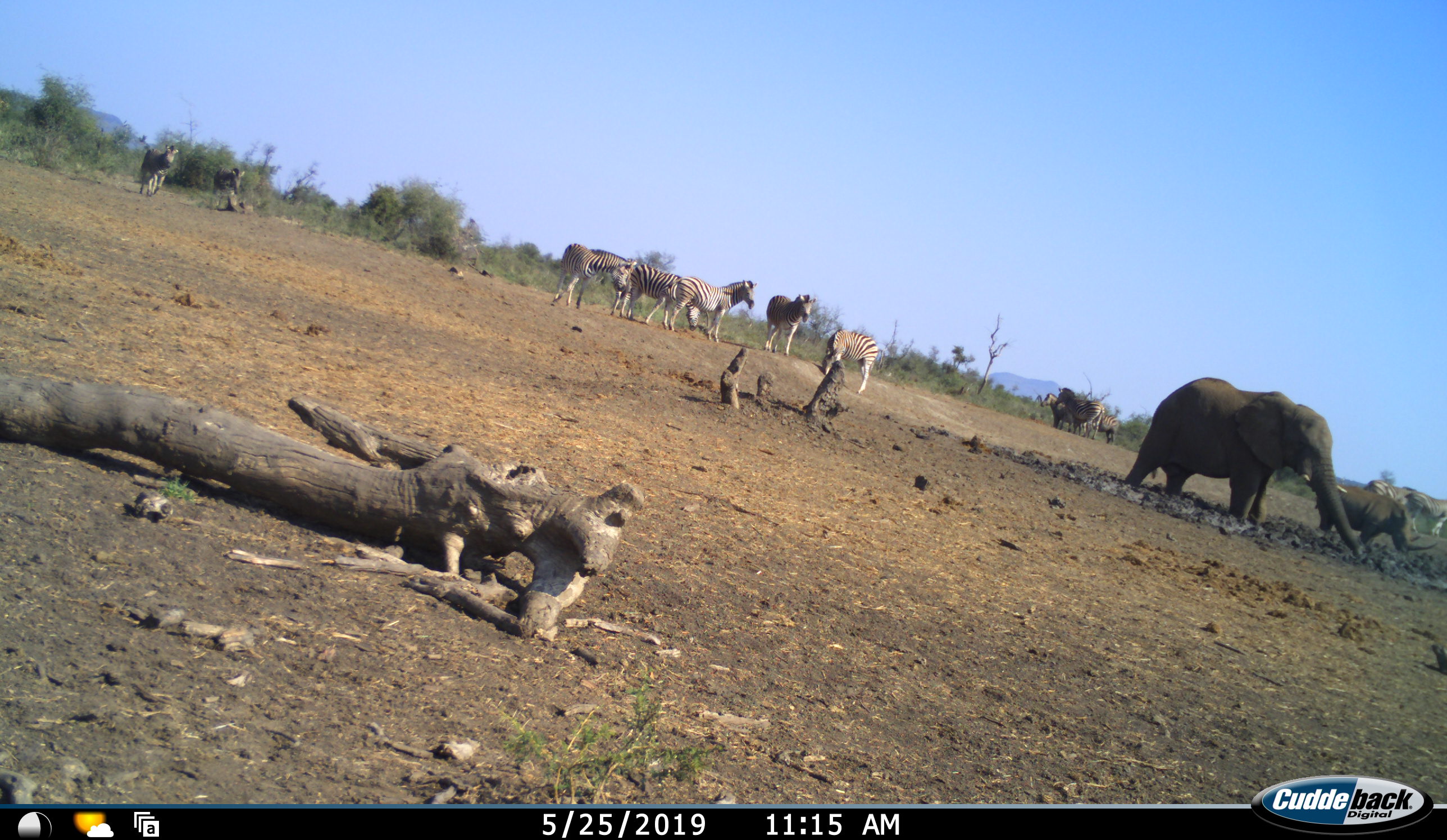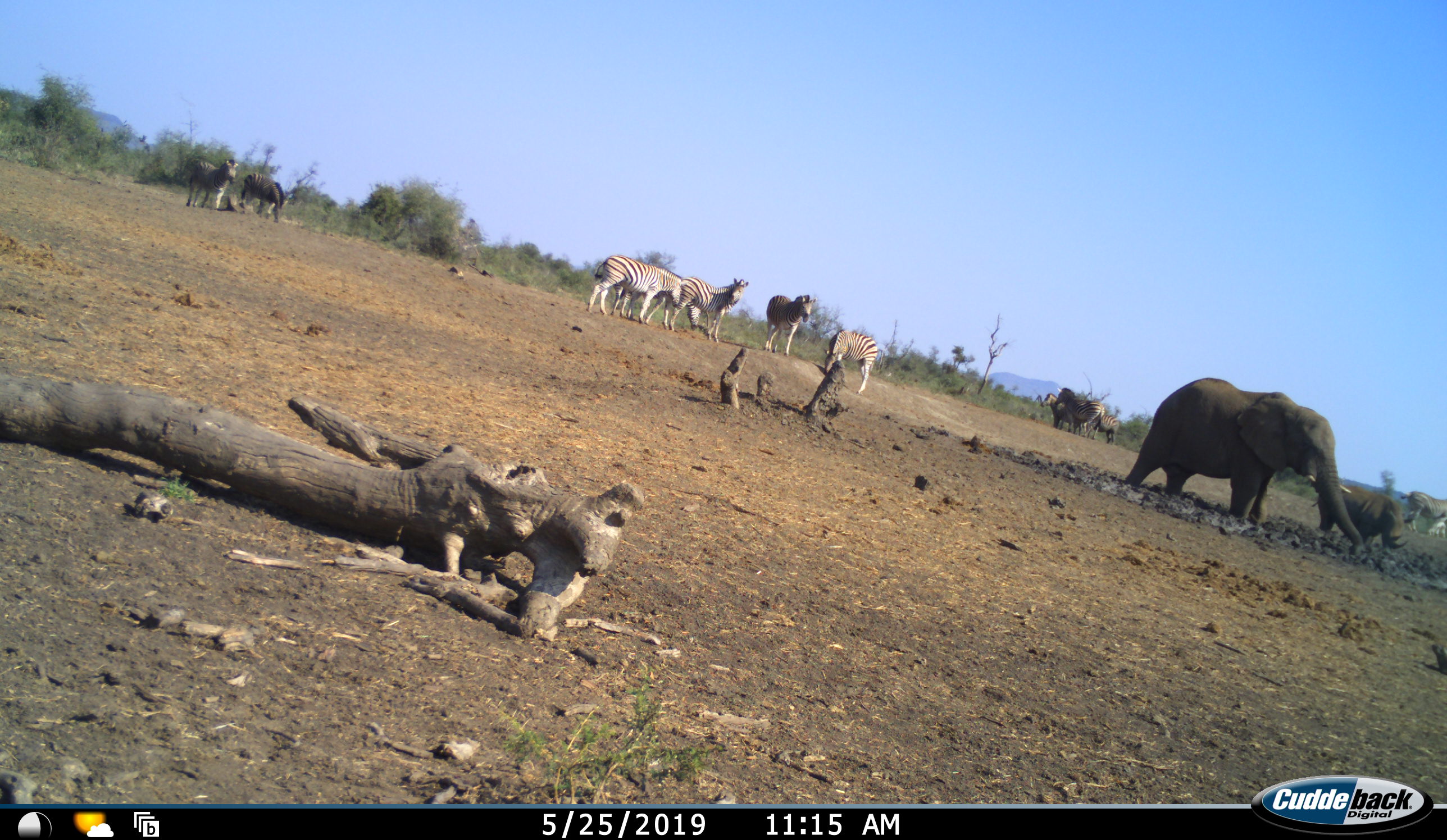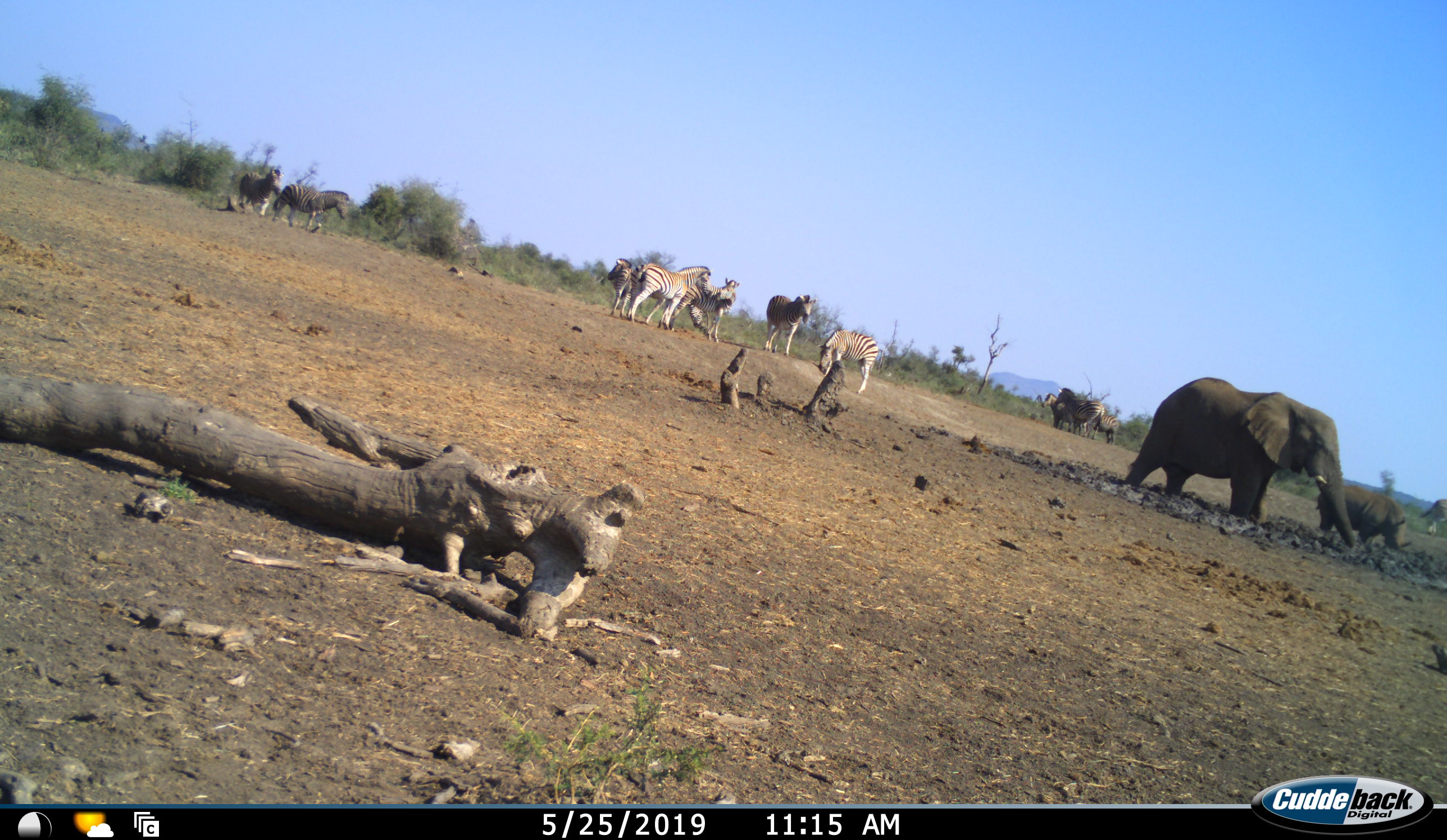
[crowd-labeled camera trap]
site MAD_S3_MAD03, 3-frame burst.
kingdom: Animalia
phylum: Chordata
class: Mammalia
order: Proboscidea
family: Elephantidae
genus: Loxodonta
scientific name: Loxodonta africana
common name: african bush elephant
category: elephant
Elephant (african bush elephant) (Loxodonta africana), count 1. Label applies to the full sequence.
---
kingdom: Animalia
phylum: Chordata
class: Mammalia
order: Perissodactyla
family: Rhinocerotidae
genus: Diceros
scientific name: Diceros bicornis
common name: black rhinoceros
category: rhinocerosblack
Rhinocerosblack (black rhinoceros) (Diceros bicornis), count 1. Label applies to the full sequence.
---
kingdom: Animalia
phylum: Chordata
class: Mammalia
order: Perissodactyla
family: Equidae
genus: Equus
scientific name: Equus quagga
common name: plains zebra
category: zebraplains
Zebraplains (plains zebra) (Equus quagga), count 11-50. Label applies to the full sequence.